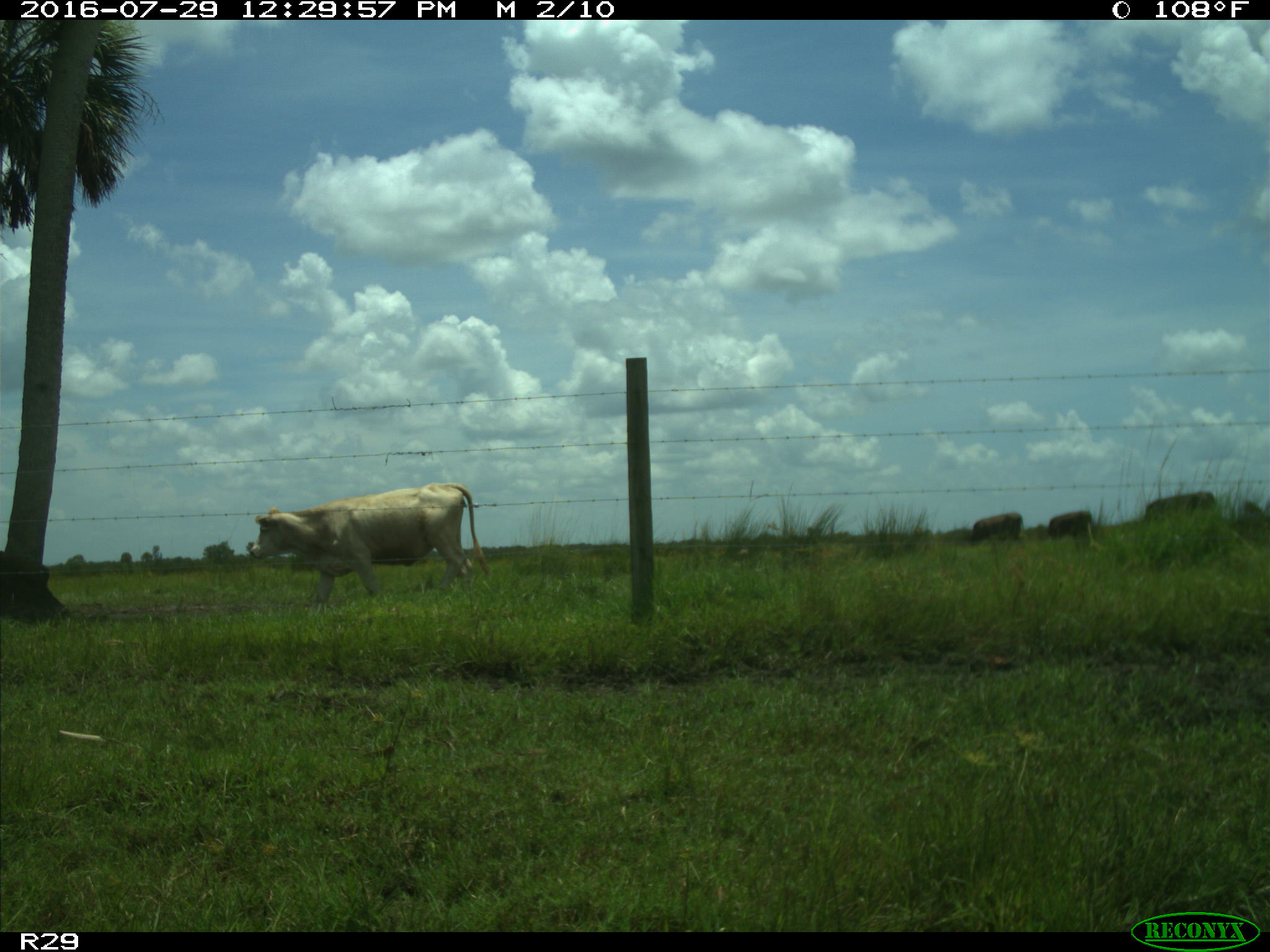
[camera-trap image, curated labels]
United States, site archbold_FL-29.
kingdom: Animalia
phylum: Chordata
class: Mammalia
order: Artiodactyla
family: Bovidae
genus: Bos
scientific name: Bos taurus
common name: domestic cow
Bos taurus (domestic cow).